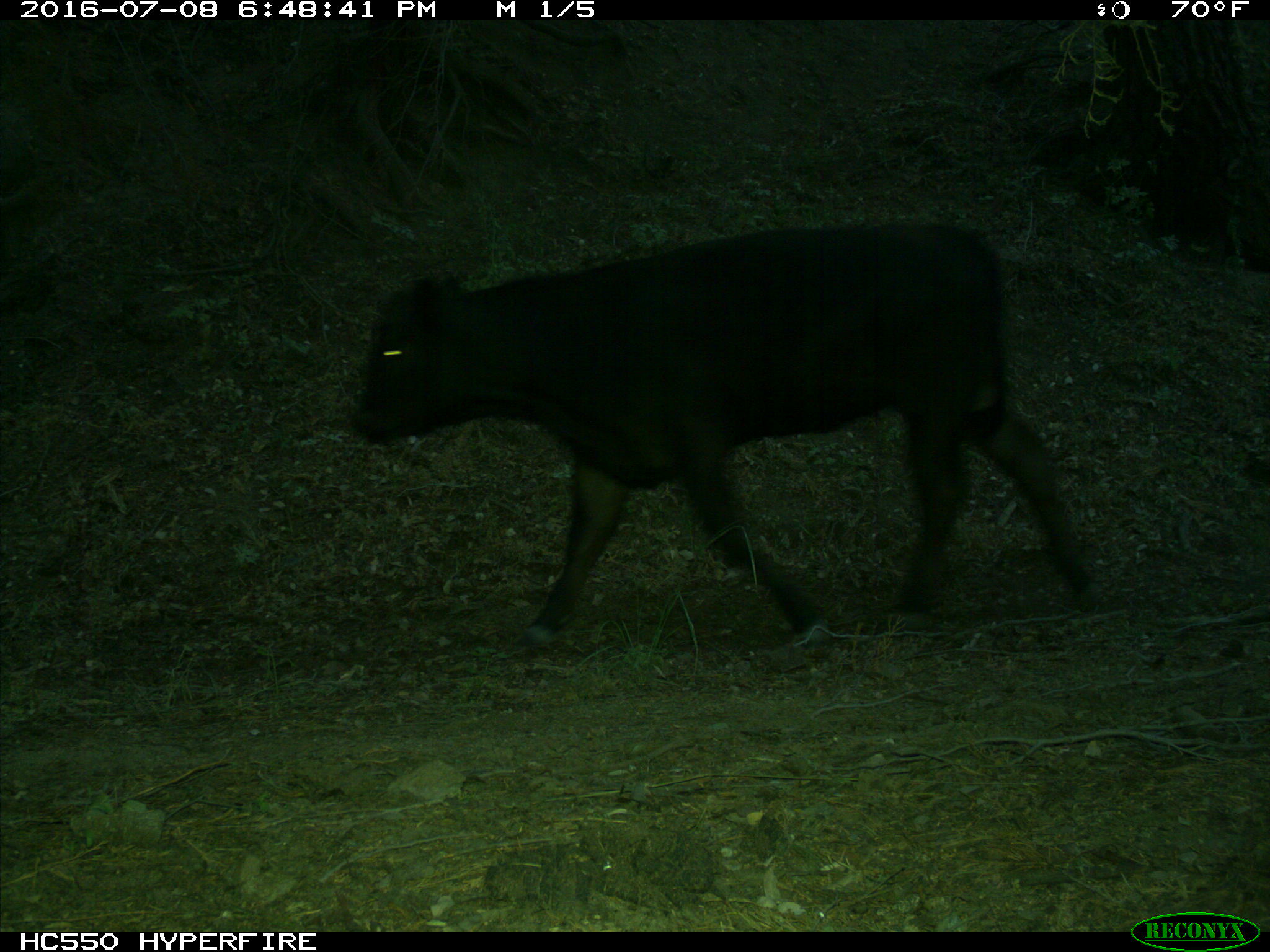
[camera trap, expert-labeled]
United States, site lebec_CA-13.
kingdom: Animalia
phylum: Chordata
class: Mammalia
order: Artiodactyla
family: Bovidae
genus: Bos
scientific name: Bos taurus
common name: domestic cow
Bos taurus (domestic cow).